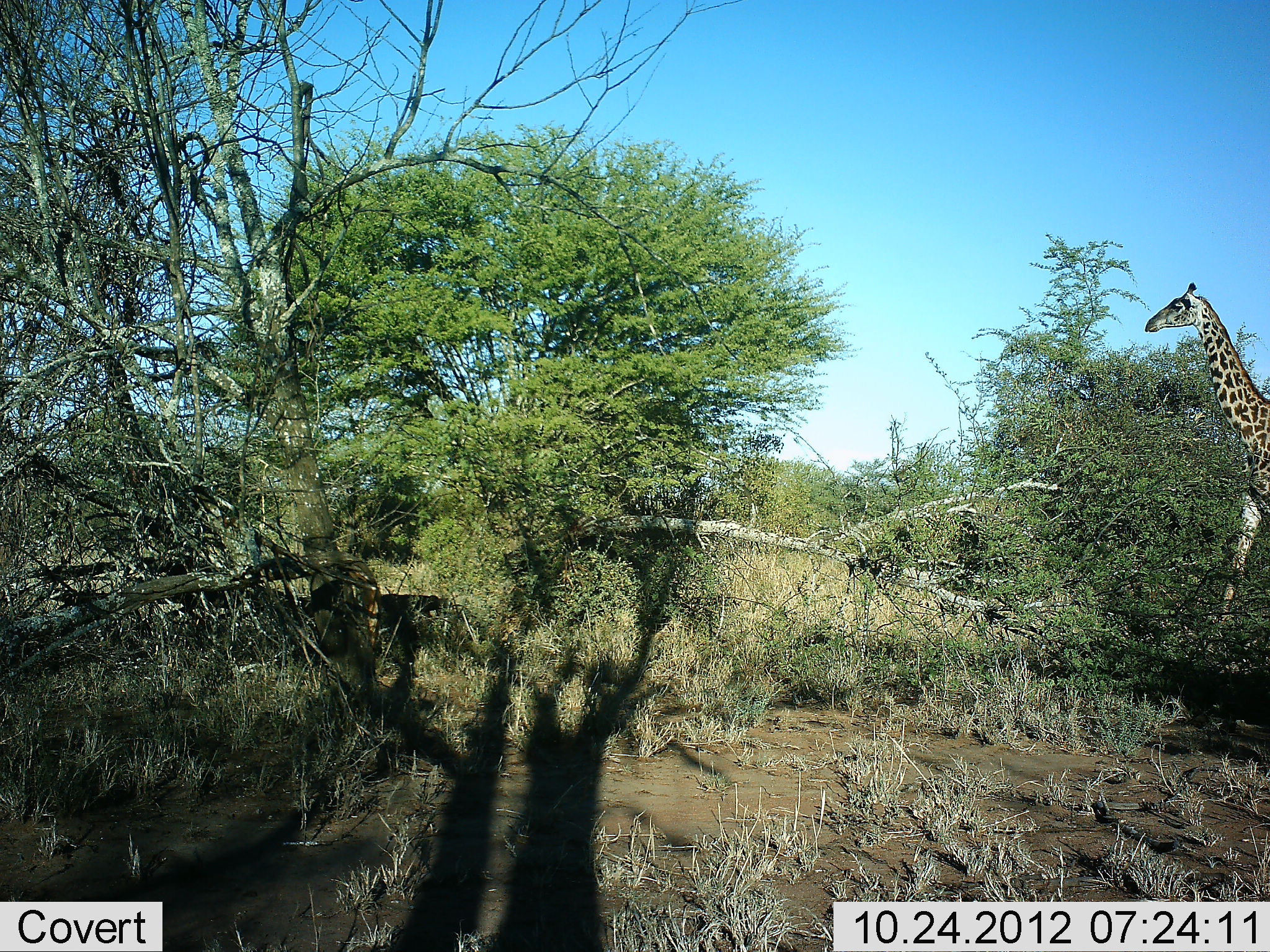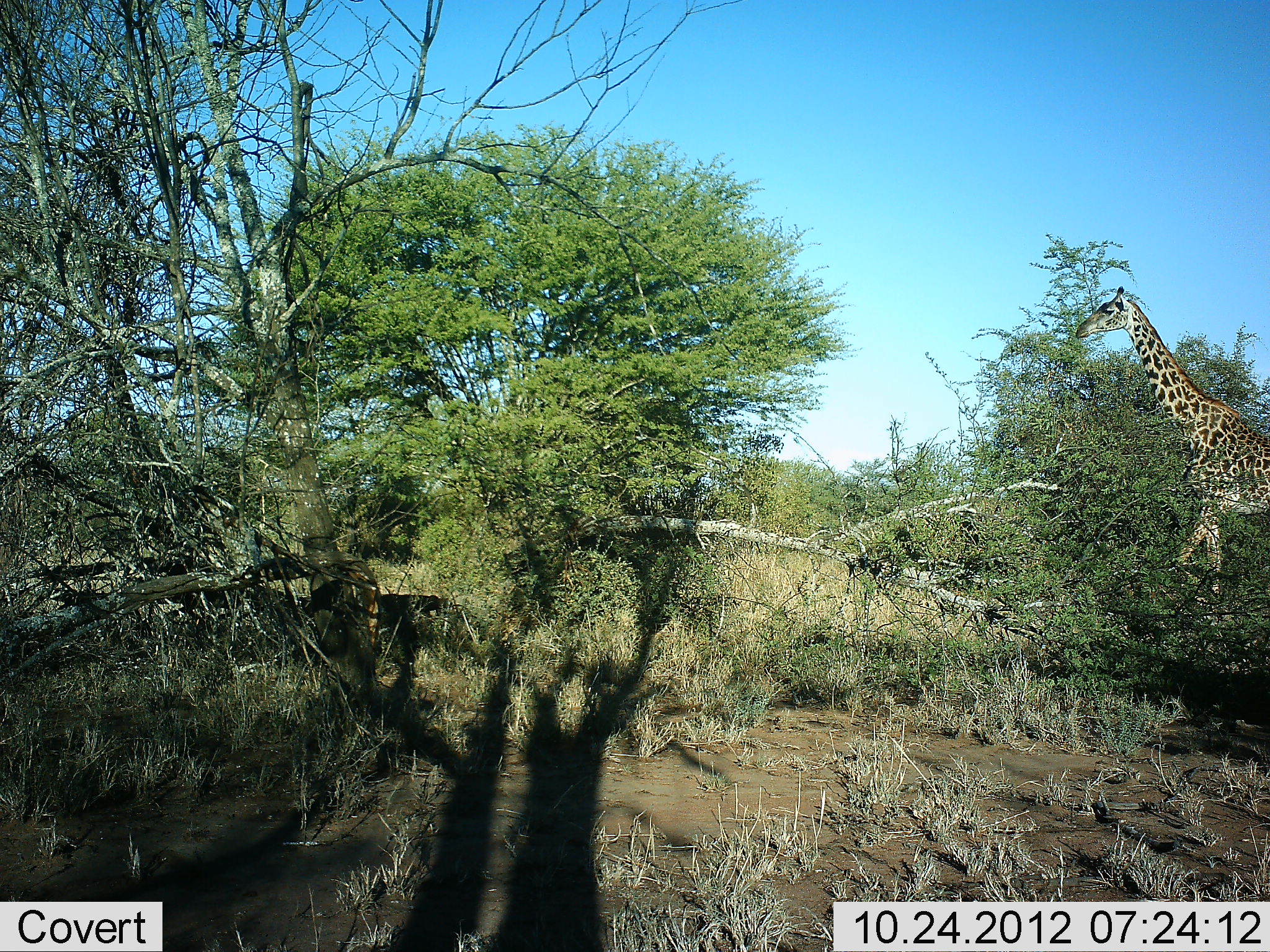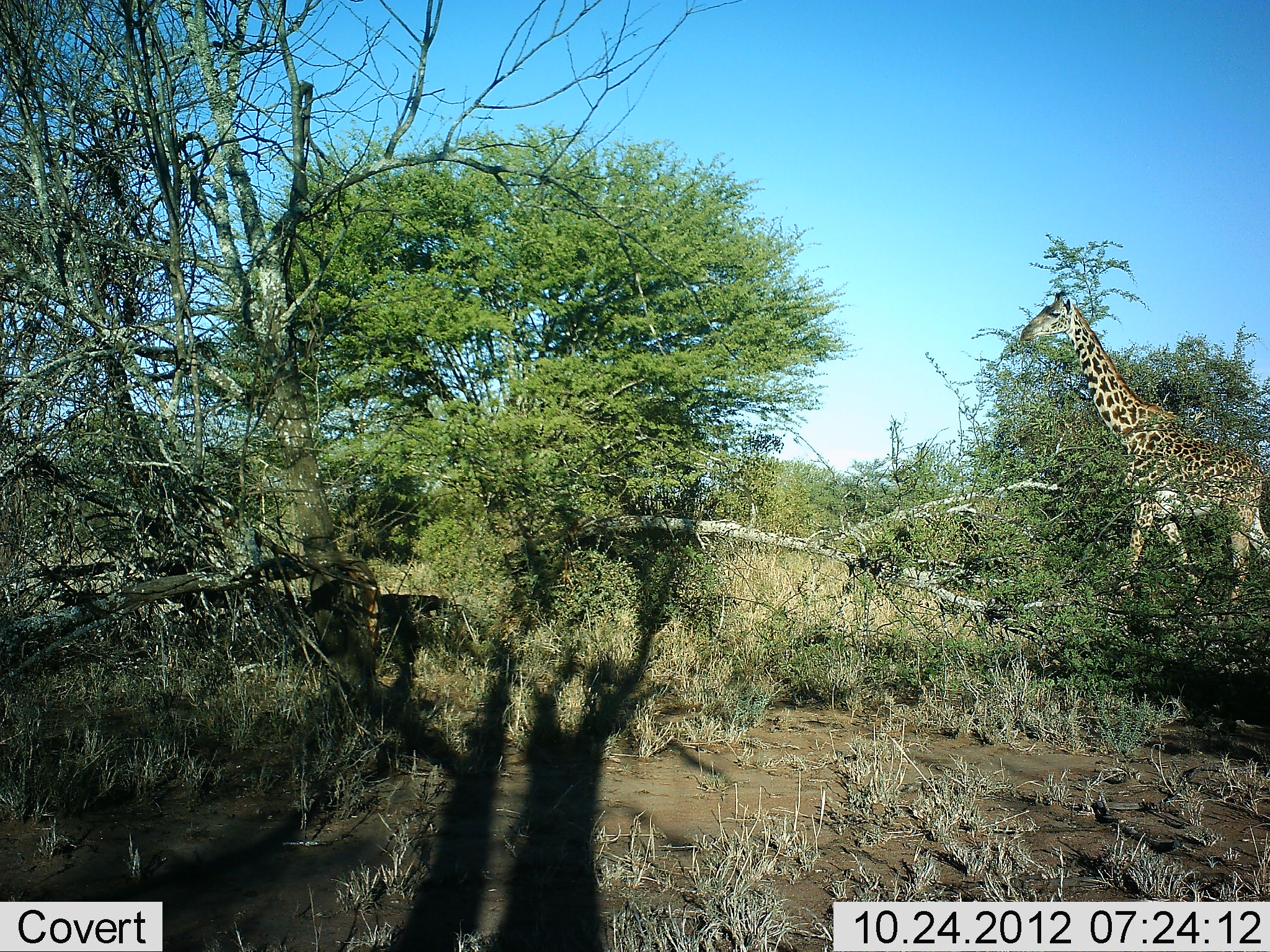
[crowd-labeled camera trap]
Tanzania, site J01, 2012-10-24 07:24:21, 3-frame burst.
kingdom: Animalia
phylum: Chordata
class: Mammalia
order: Artiodactyla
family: Giraffidae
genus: Giraffa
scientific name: Giraffa camelopardalis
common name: giraffe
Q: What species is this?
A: Giraffe (Giraffa camelopardalis).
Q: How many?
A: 1.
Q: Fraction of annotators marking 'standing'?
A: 10%.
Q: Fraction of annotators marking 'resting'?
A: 0%.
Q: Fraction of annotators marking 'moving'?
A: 90%.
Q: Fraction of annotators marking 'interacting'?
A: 0%.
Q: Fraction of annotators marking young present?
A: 0%.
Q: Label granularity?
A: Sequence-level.